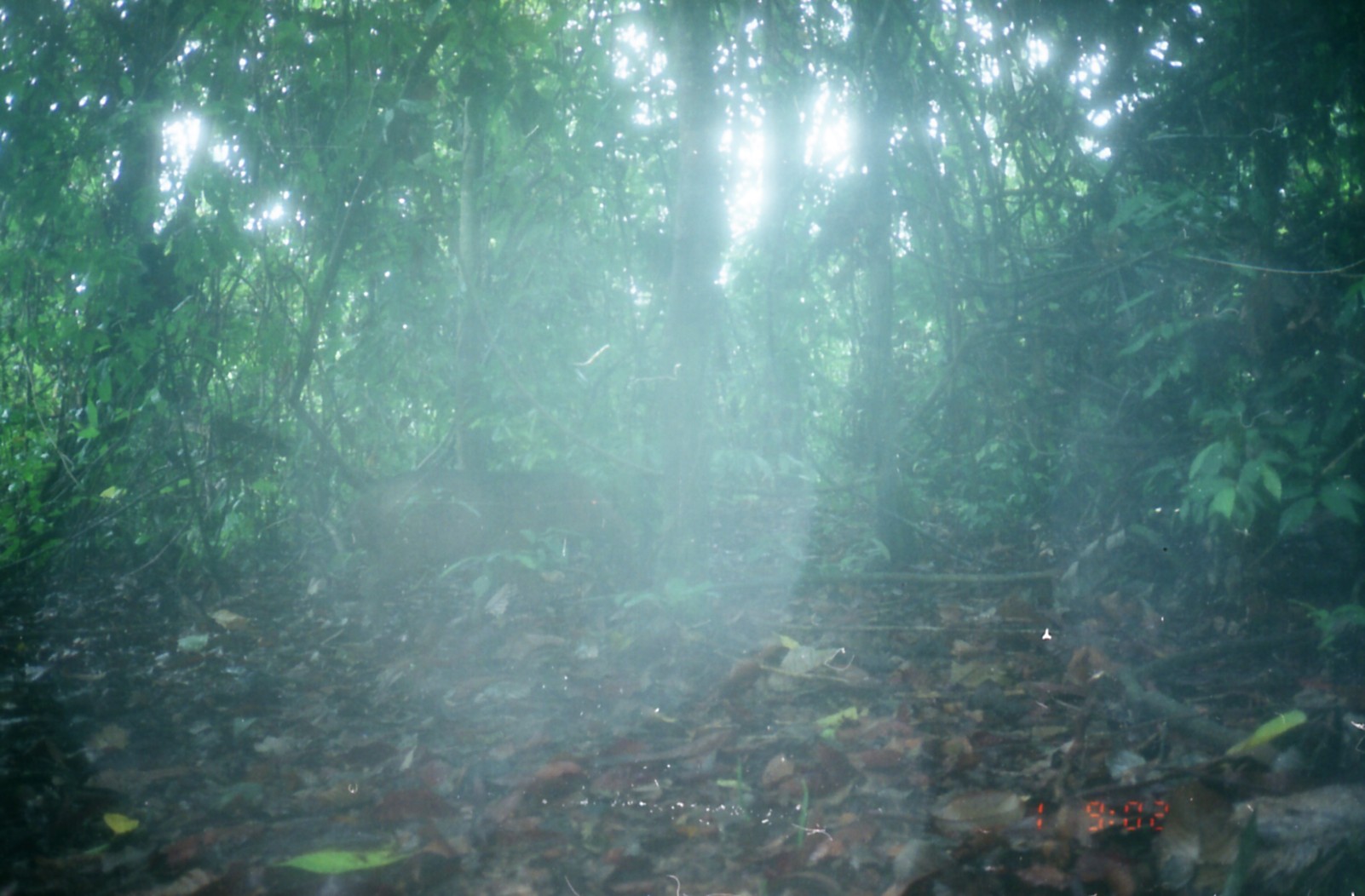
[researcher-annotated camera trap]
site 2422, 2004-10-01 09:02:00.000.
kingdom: Animalia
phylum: Chordata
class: Mammalia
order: Artiodactyla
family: Suidae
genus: Sus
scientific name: Sus scrofa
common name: wild boar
Sus scrofa (wild boar), count 1.